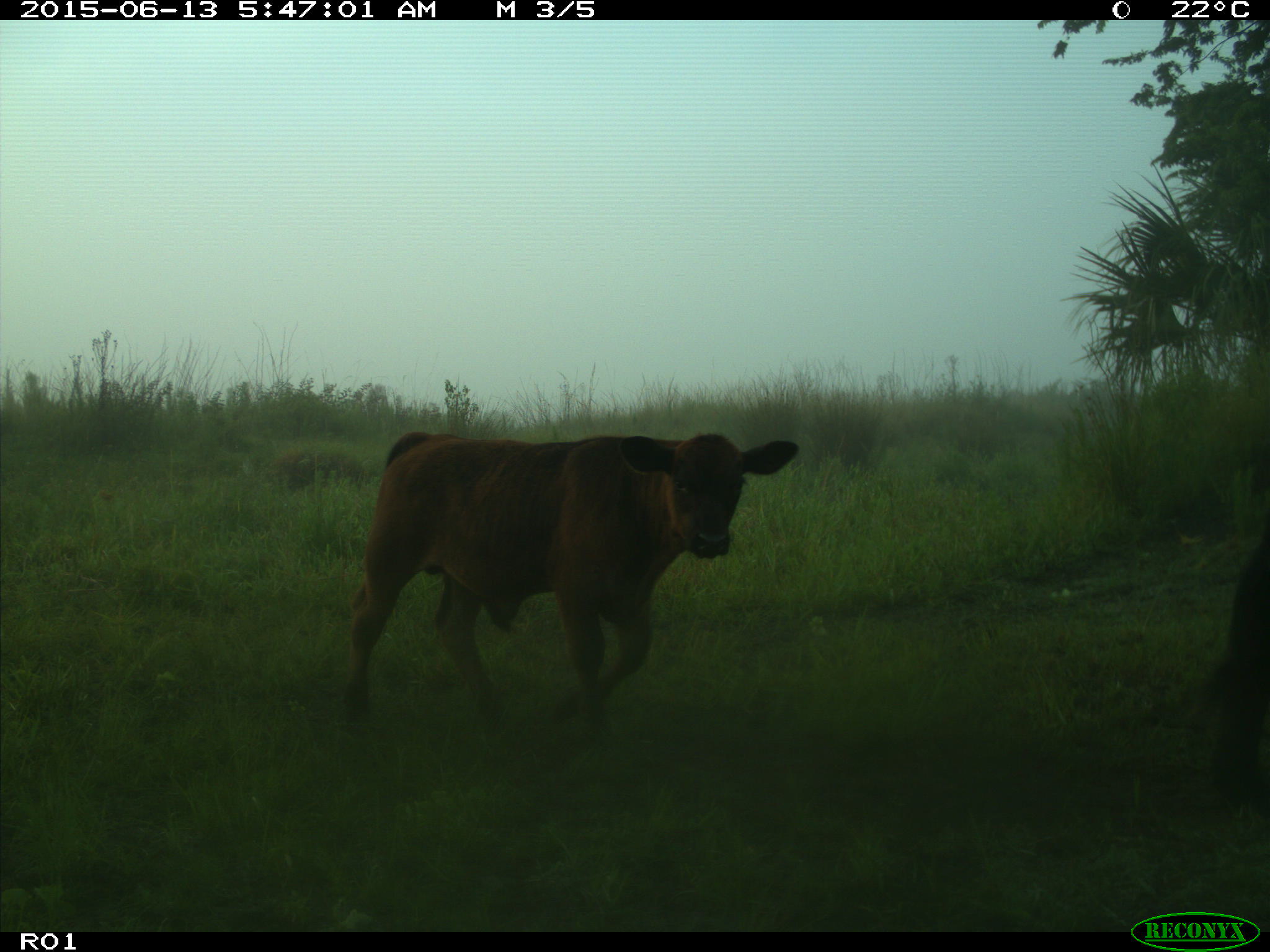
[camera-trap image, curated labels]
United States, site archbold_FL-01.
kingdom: Animalia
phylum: Chordata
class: Mammalia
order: Artiodactyla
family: Bovidae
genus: Bos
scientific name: Bos taurus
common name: domestic cow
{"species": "Bos taurus (domestic cow)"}